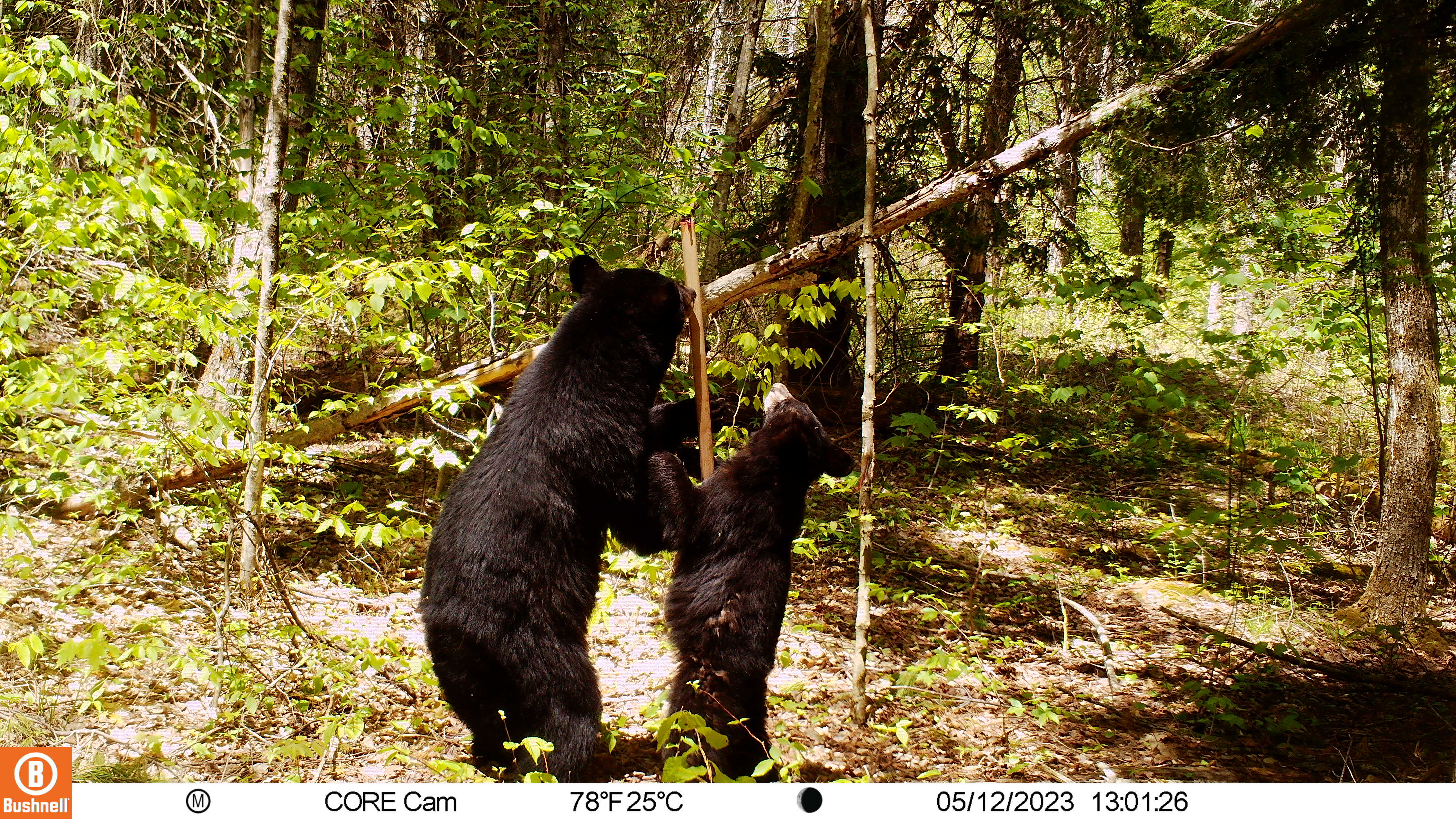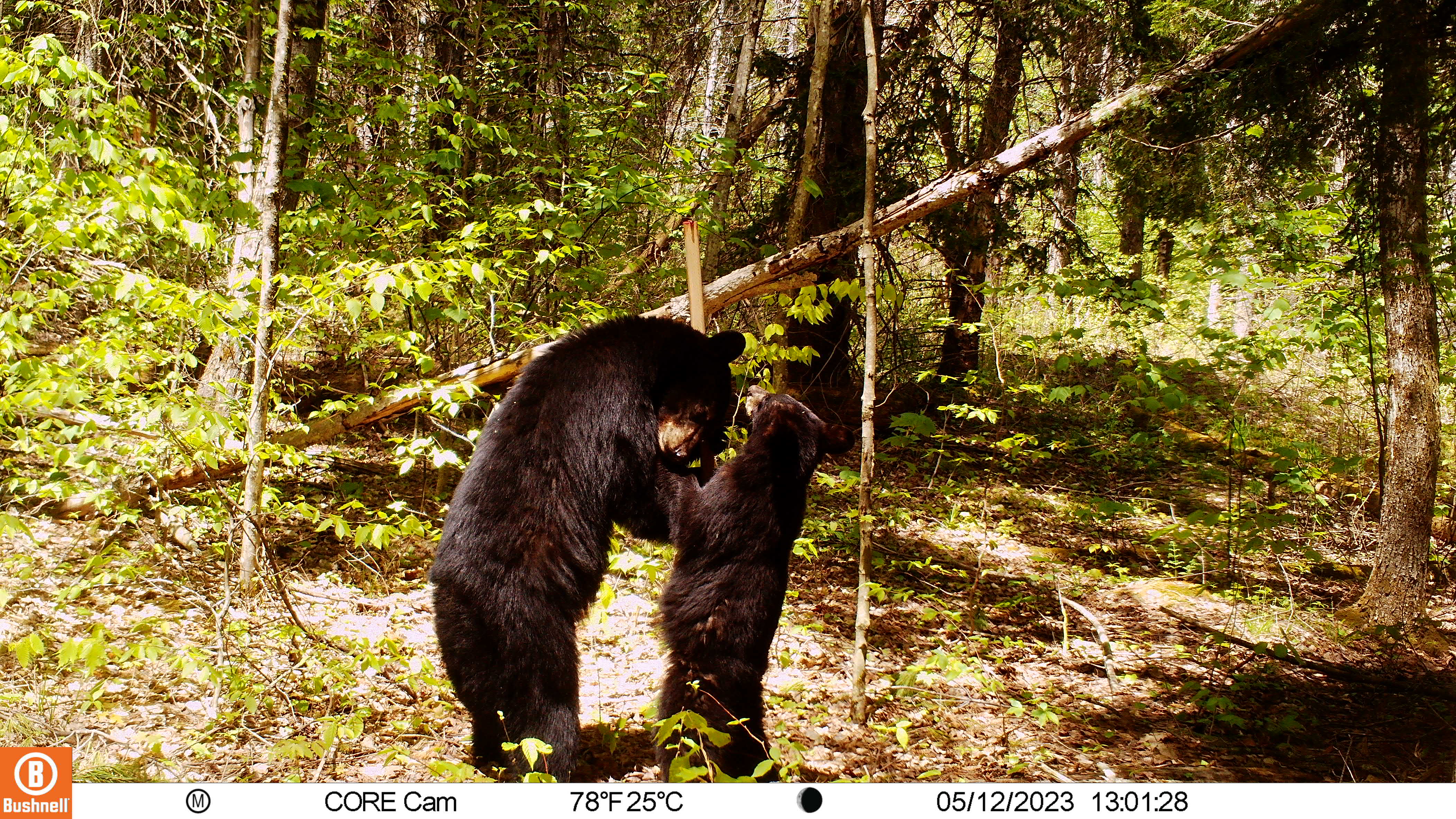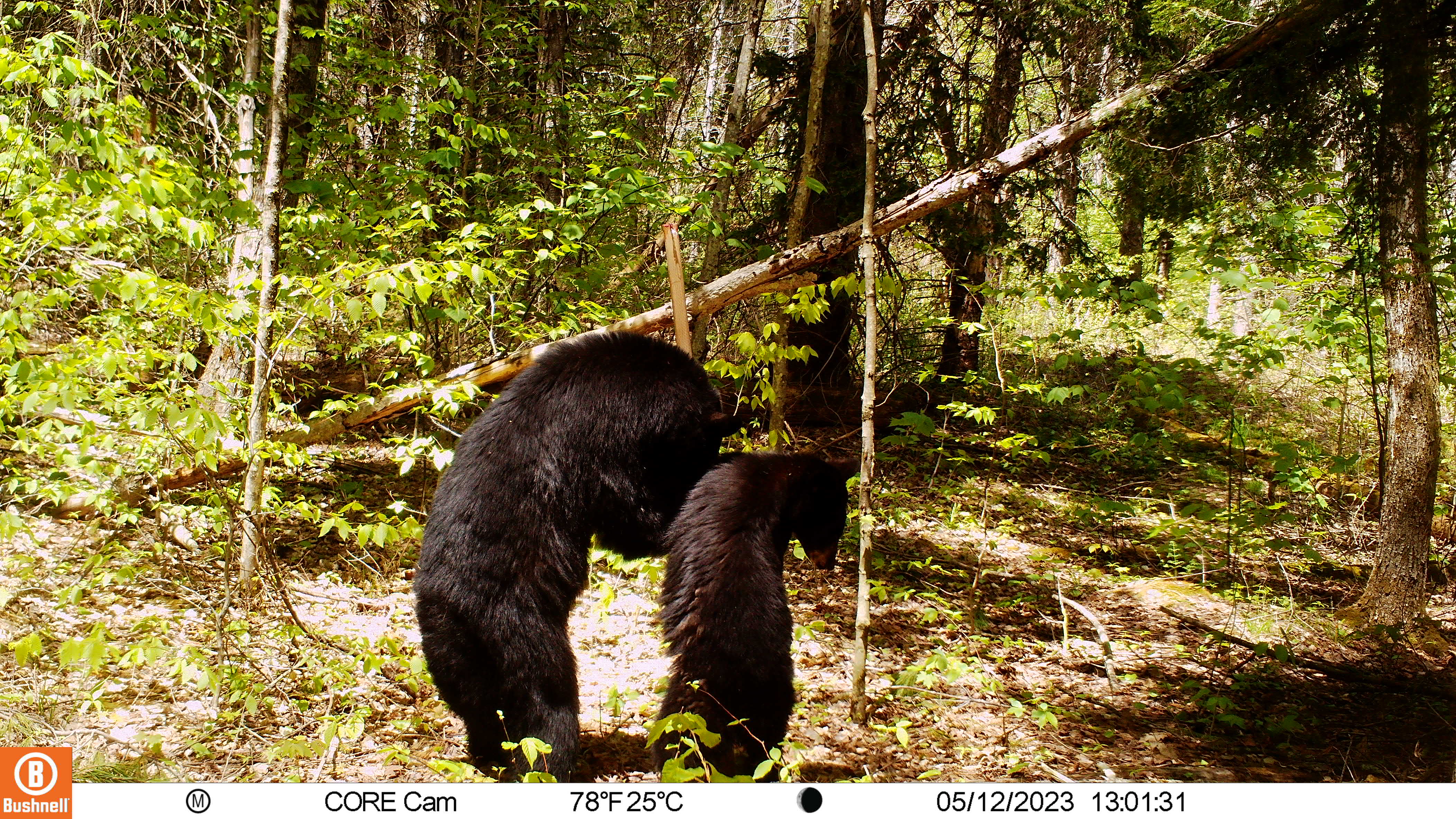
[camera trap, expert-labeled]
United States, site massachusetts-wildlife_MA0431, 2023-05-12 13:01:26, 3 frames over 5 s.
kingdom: Animalia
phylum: Chordata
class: Mammalia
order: Carnivora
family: Ursidae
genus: Ursus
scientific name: Ursus americanus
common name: black bear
Black bear (Ursus americanus).